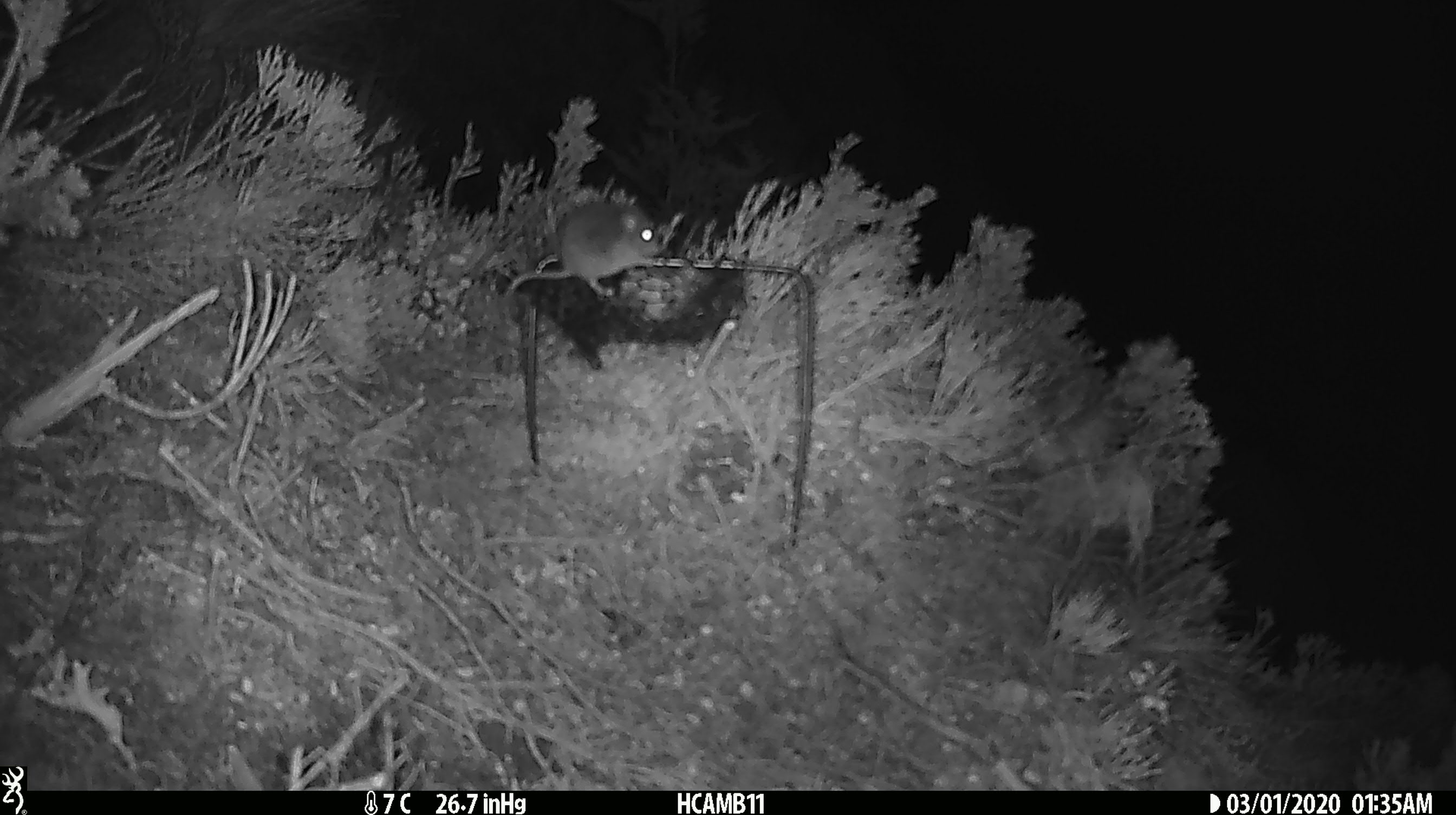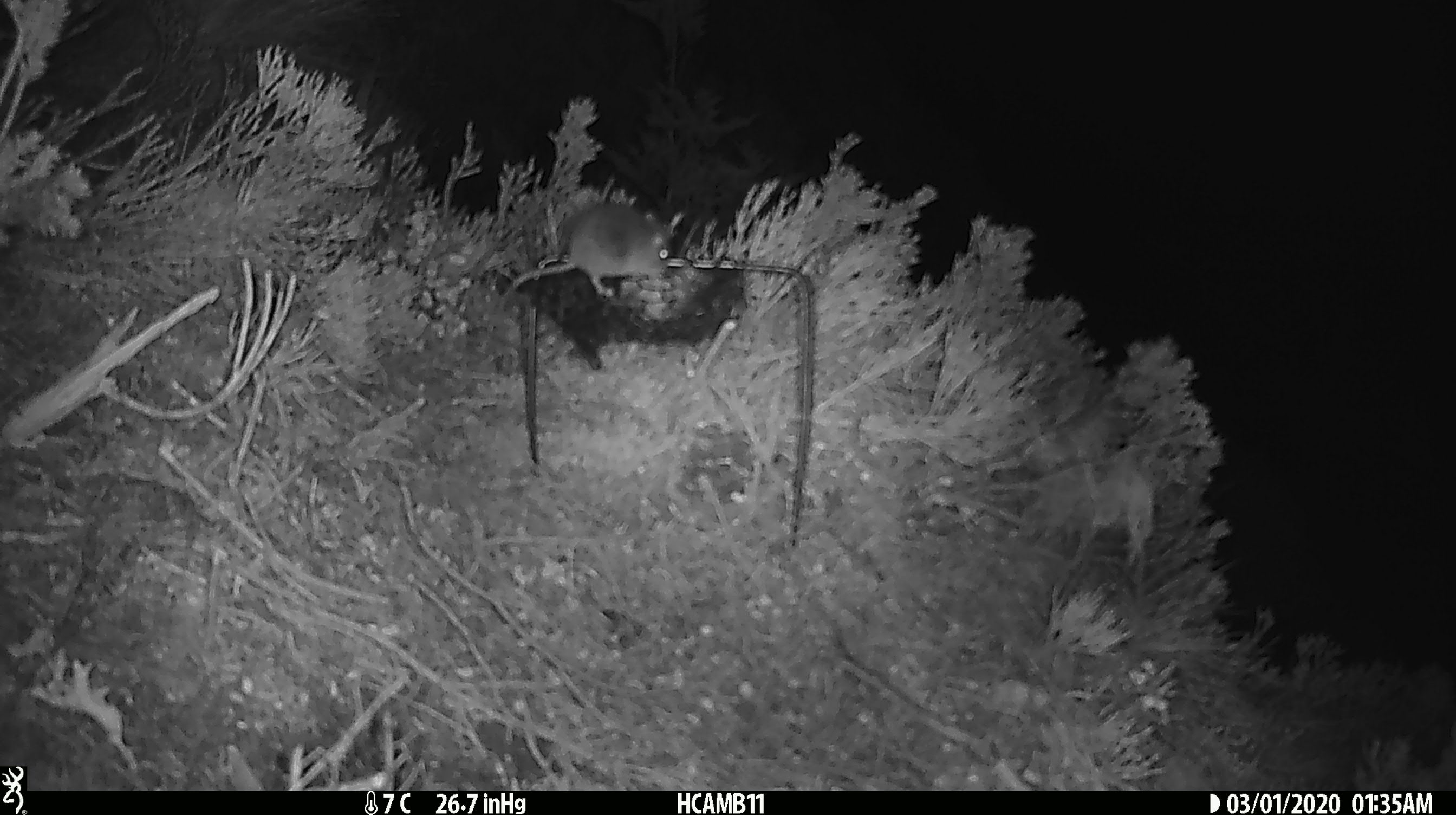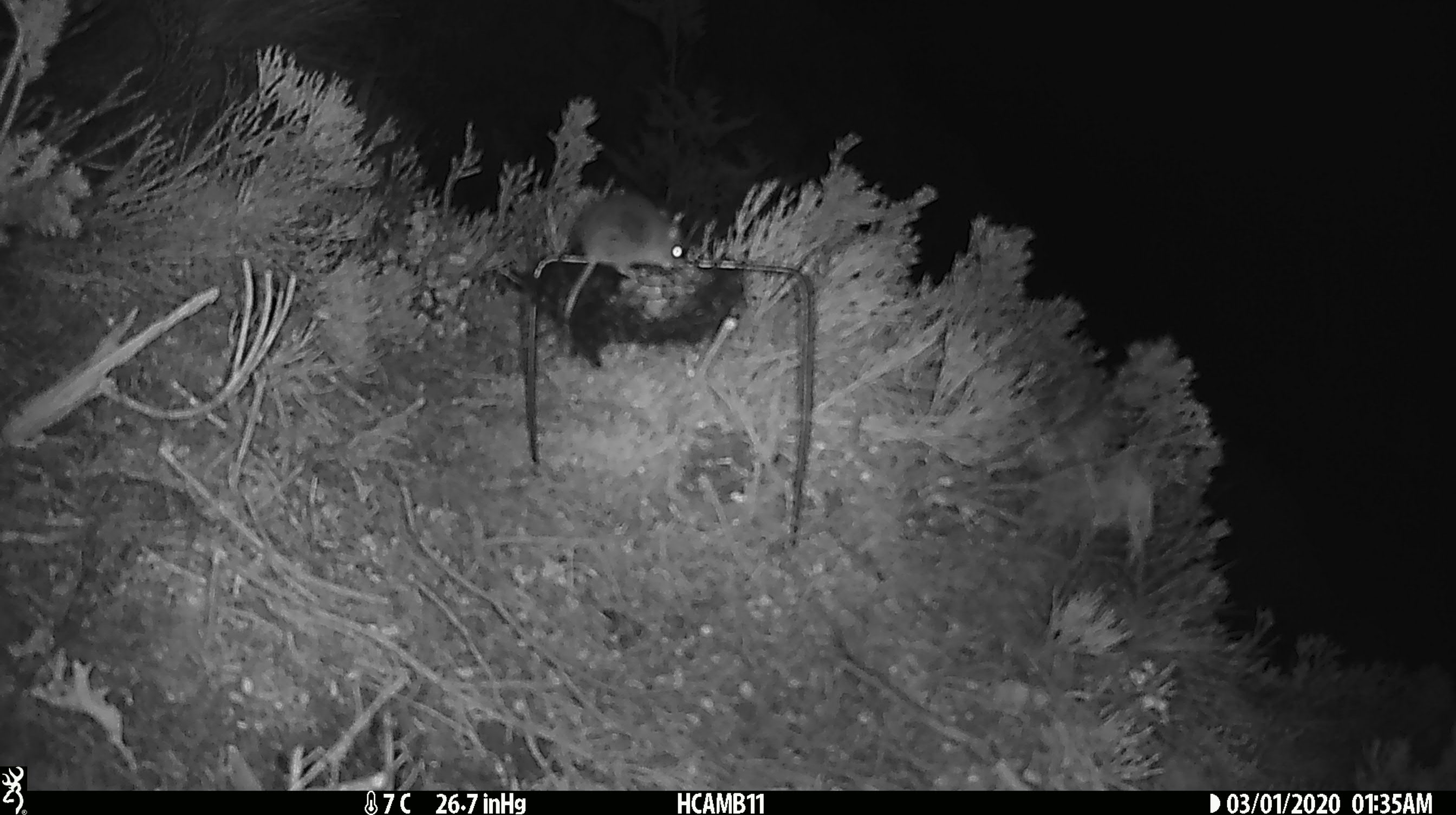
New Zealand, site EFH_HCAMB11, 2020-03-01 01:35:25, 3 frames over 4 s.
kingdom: Animalia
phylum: Chordata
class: Mammalia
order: Rodentia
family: Muridae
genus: Mus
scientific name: Mus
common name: mouse